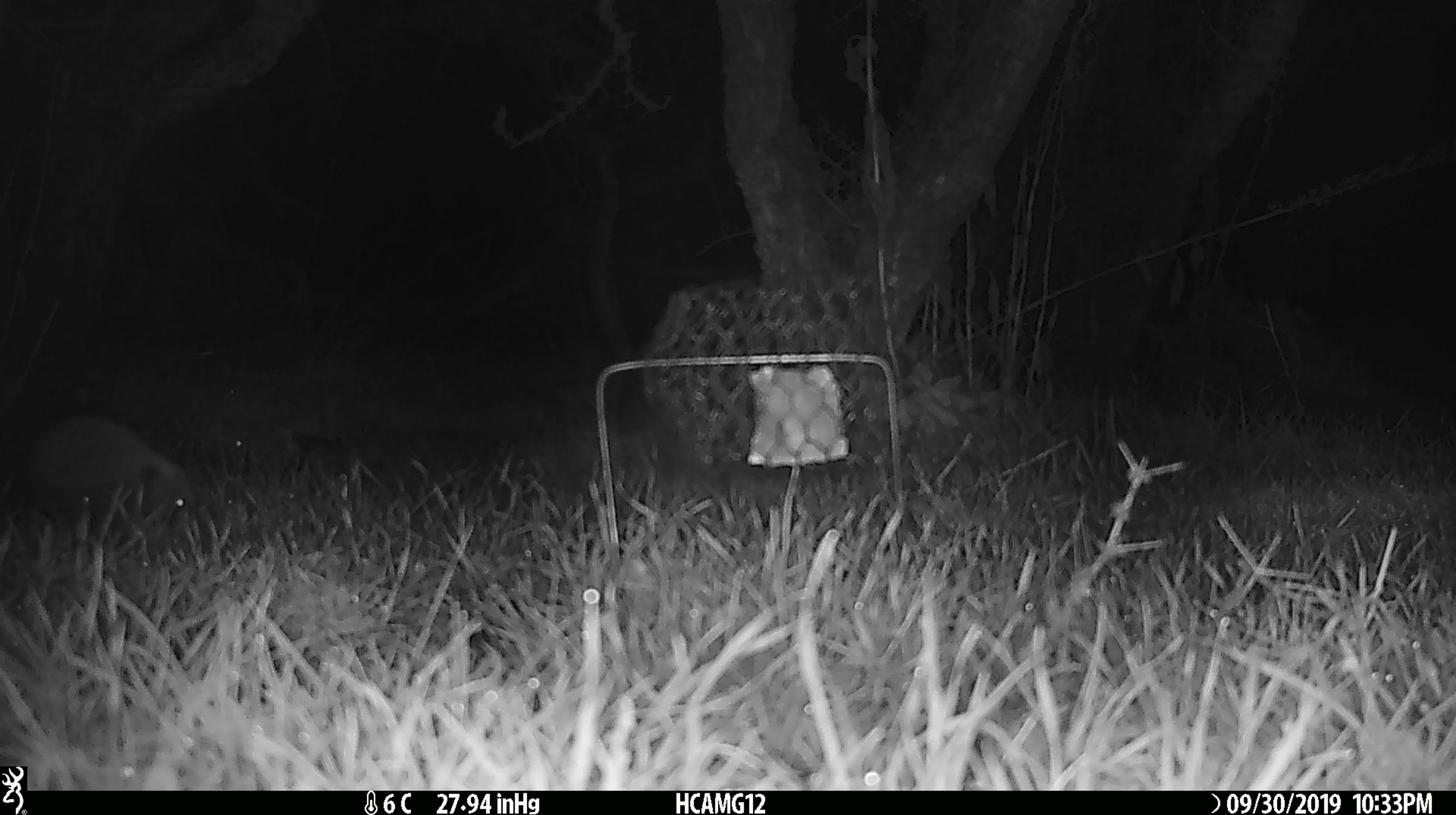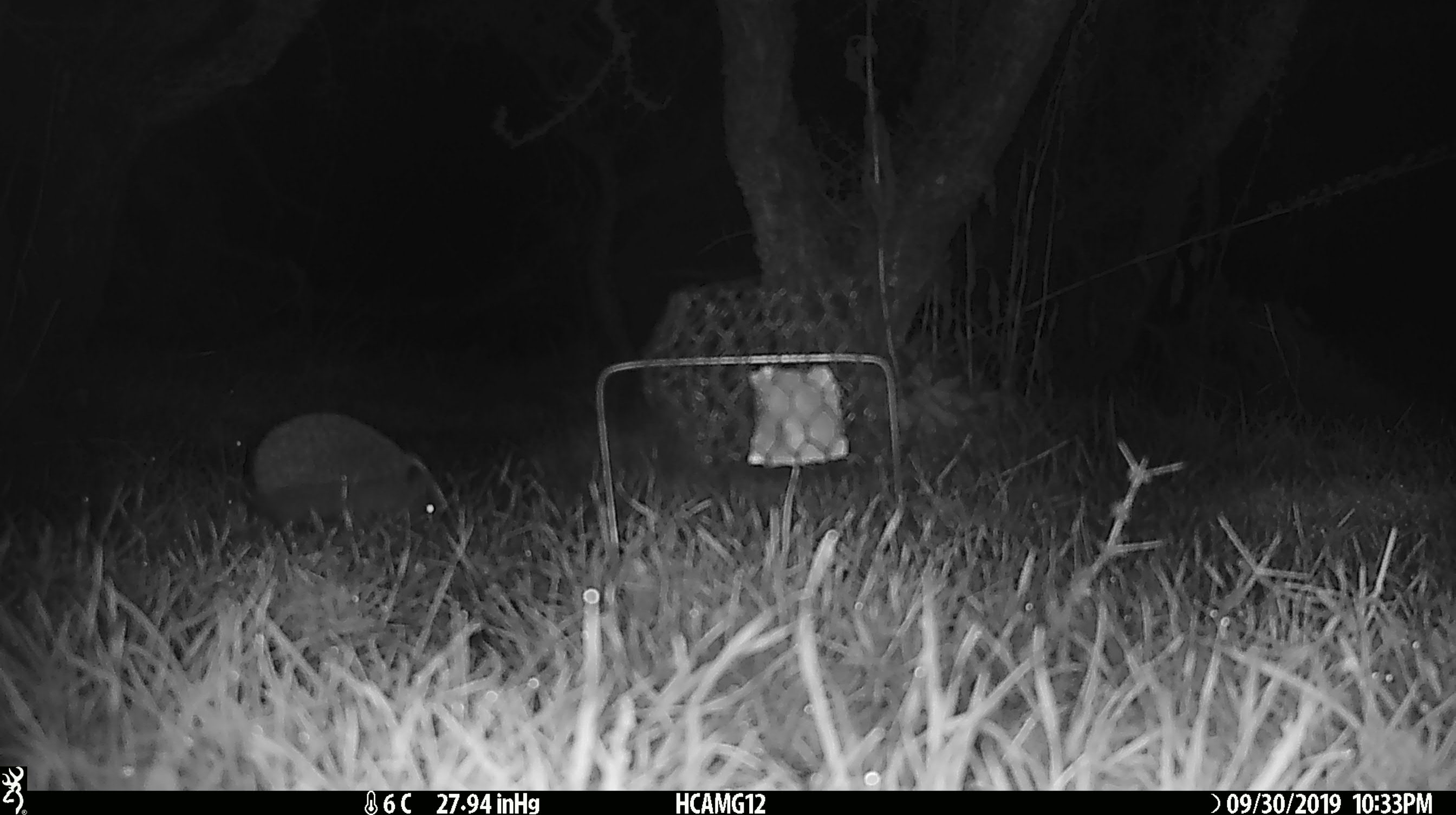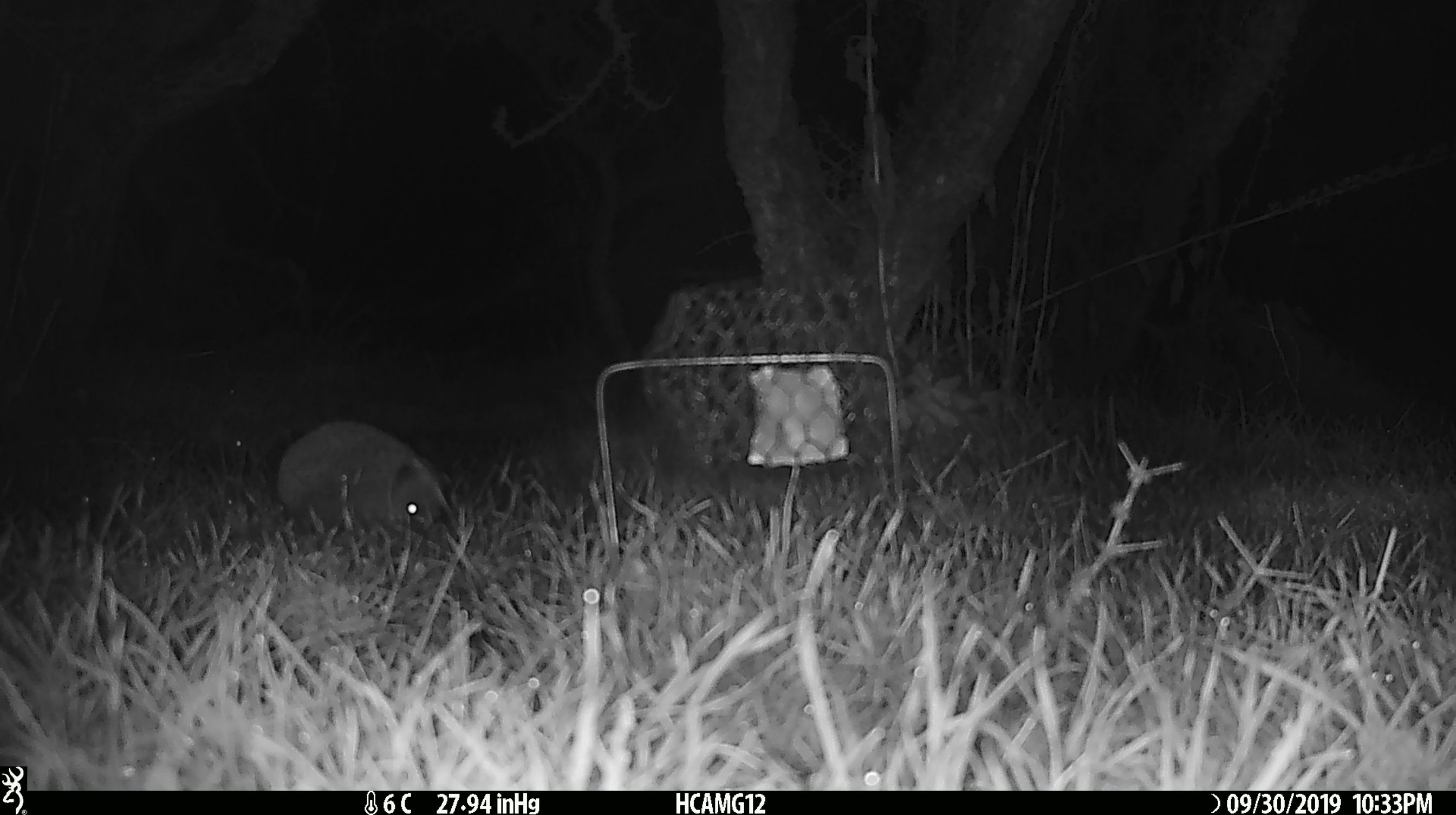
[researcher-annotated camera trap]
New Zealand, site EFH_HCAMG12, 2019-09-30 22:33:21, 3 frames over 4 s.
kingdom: Animalia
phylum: Chordata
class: Mammalia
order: Eulipotyphla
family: Erinaceidae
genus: Erinaceus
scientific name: Erinaceus europaeus europaeus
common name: european hedgehog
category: hedgehog